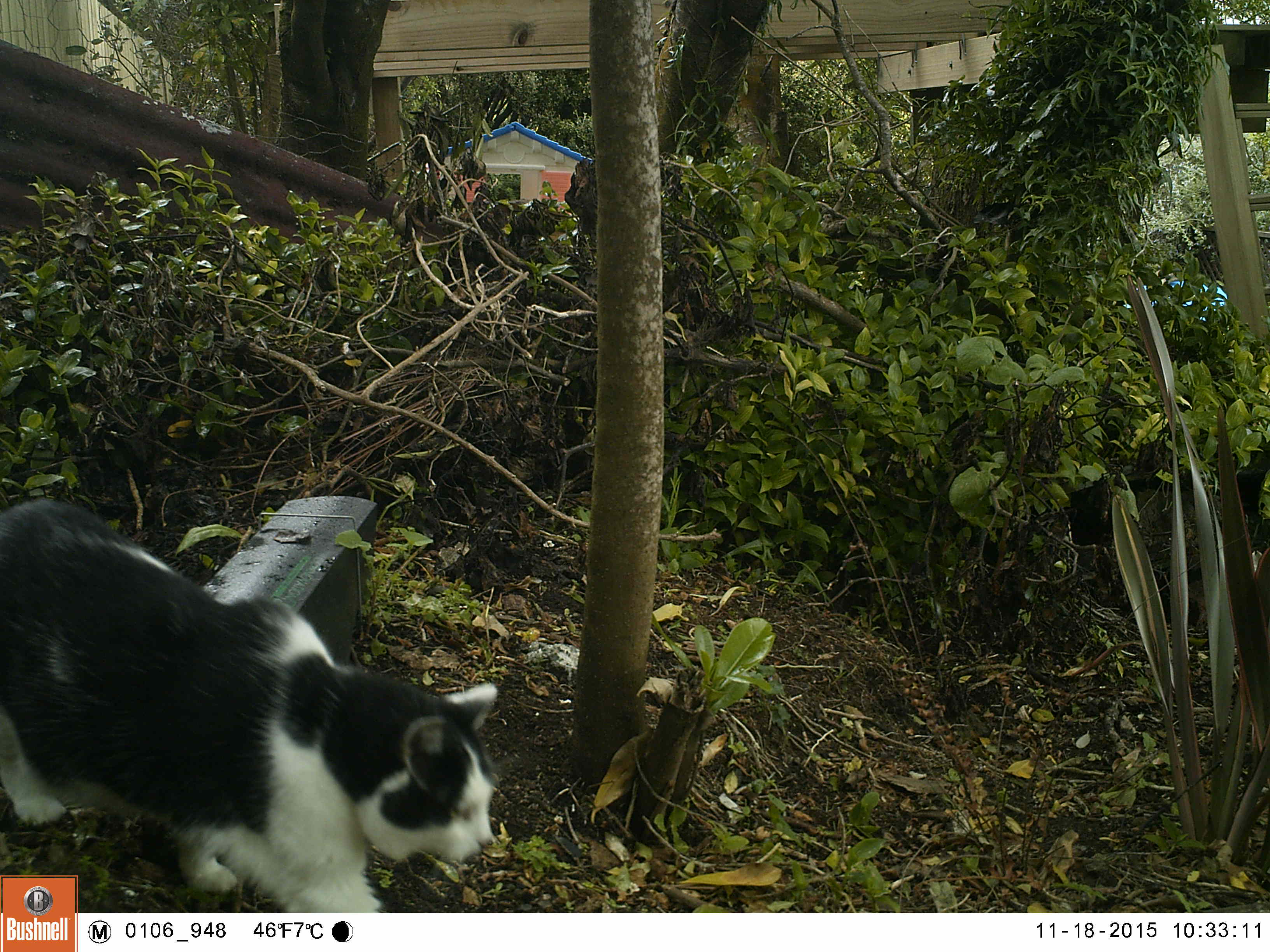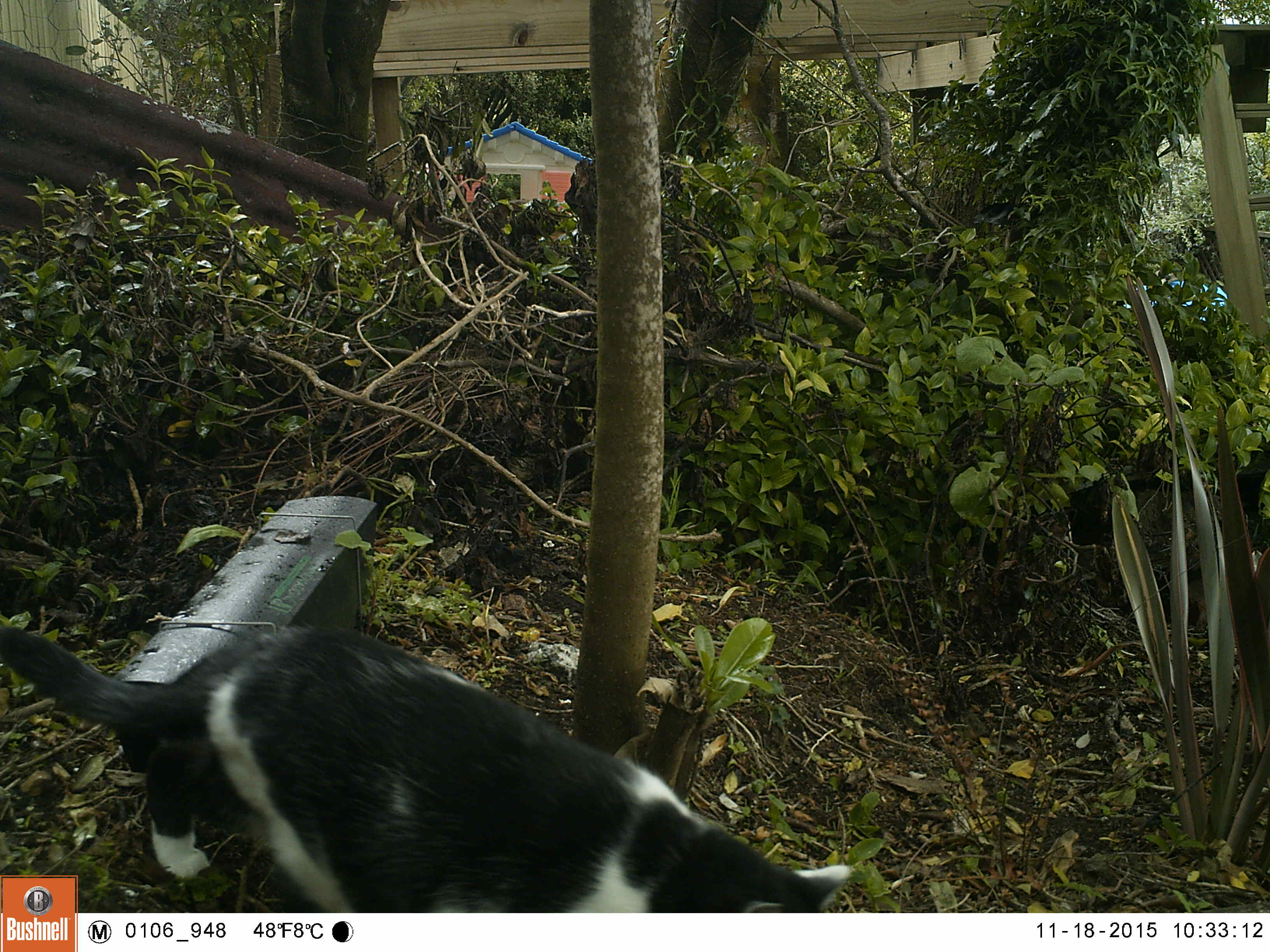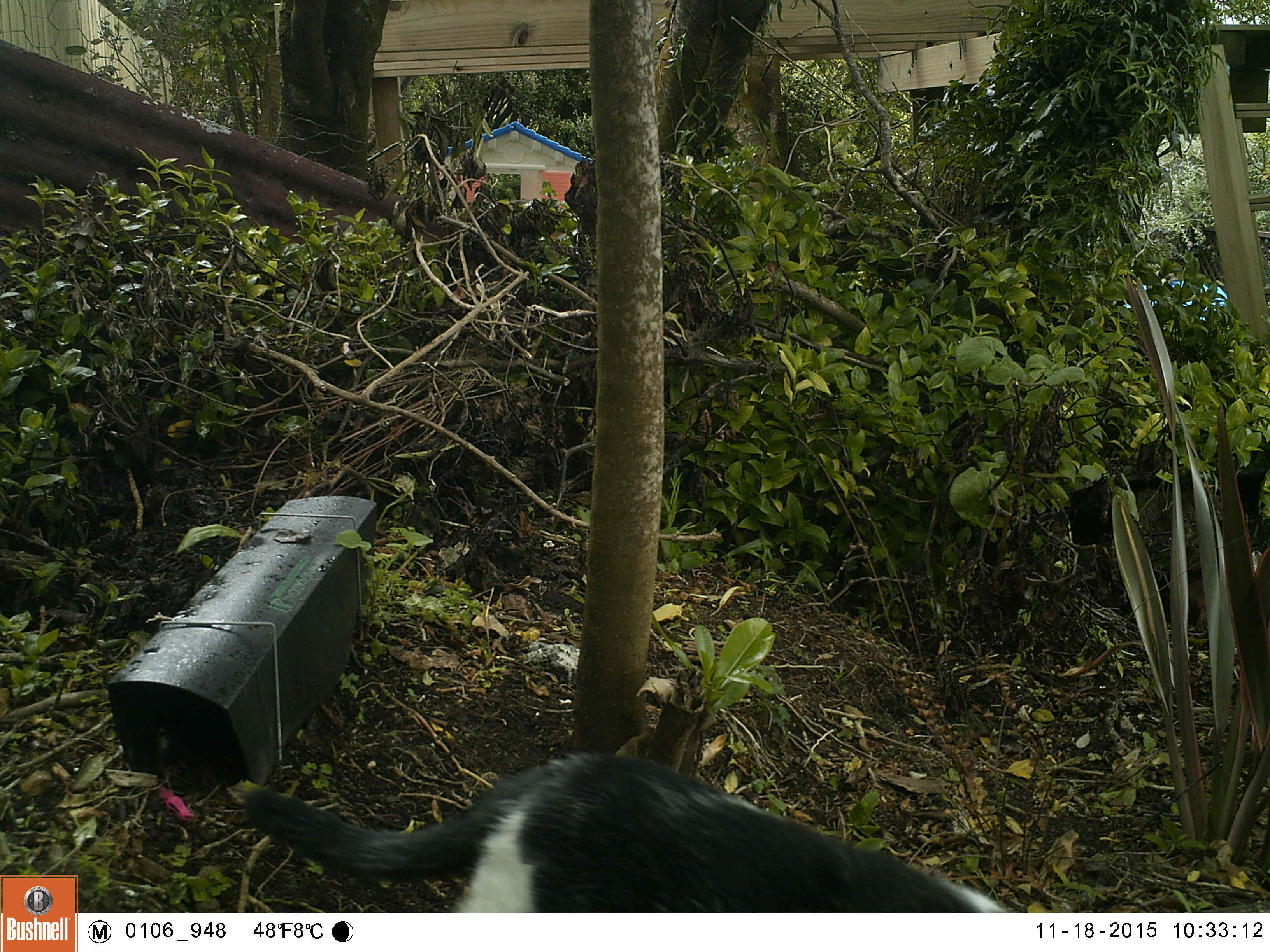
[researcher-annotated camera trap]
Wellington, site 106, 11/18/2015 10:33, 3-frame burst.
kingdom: Animalia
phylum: Chordata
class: Mammalia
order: Carnivora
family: Felidae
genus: Felis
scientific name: Felis catus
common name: cat